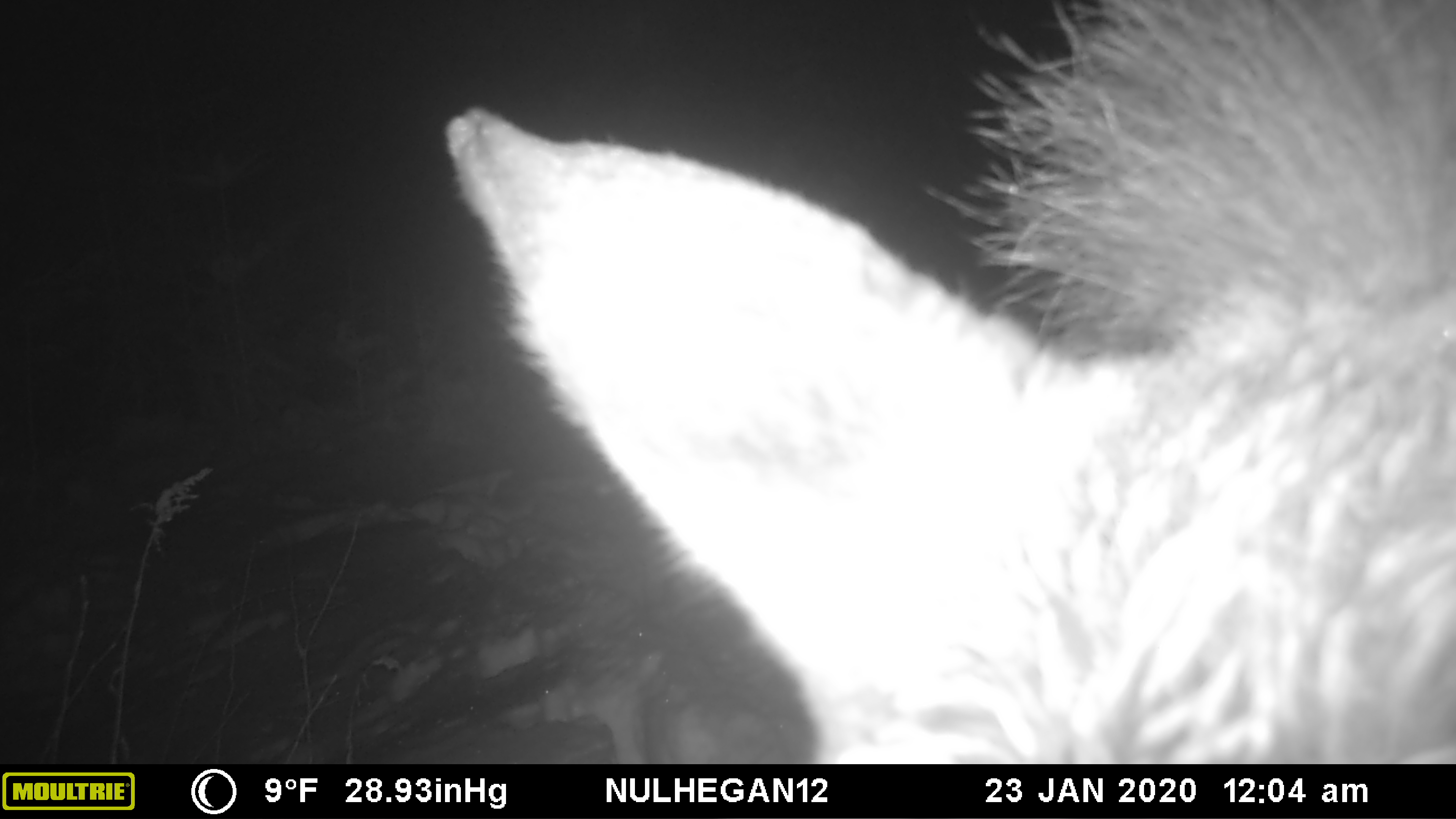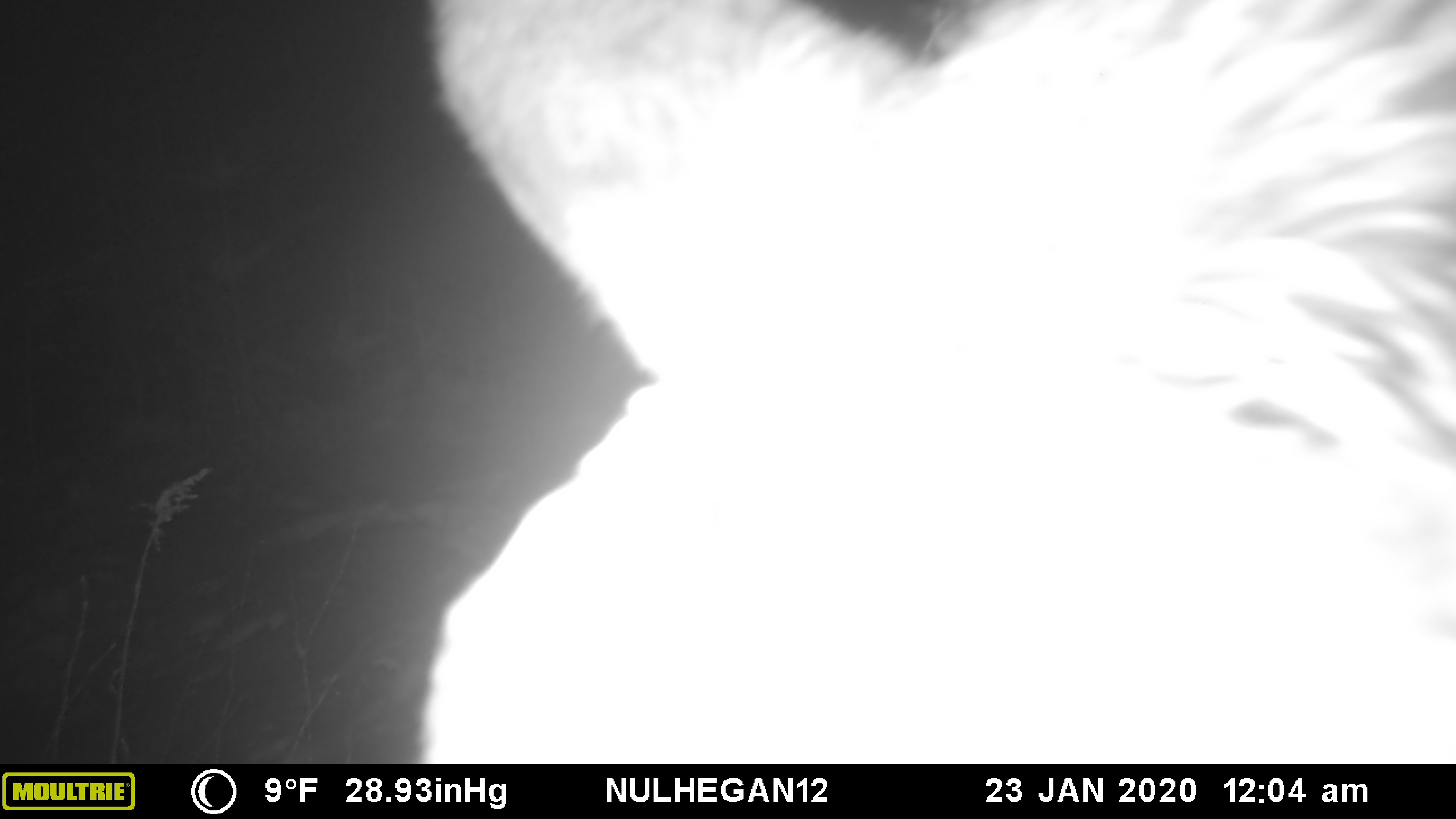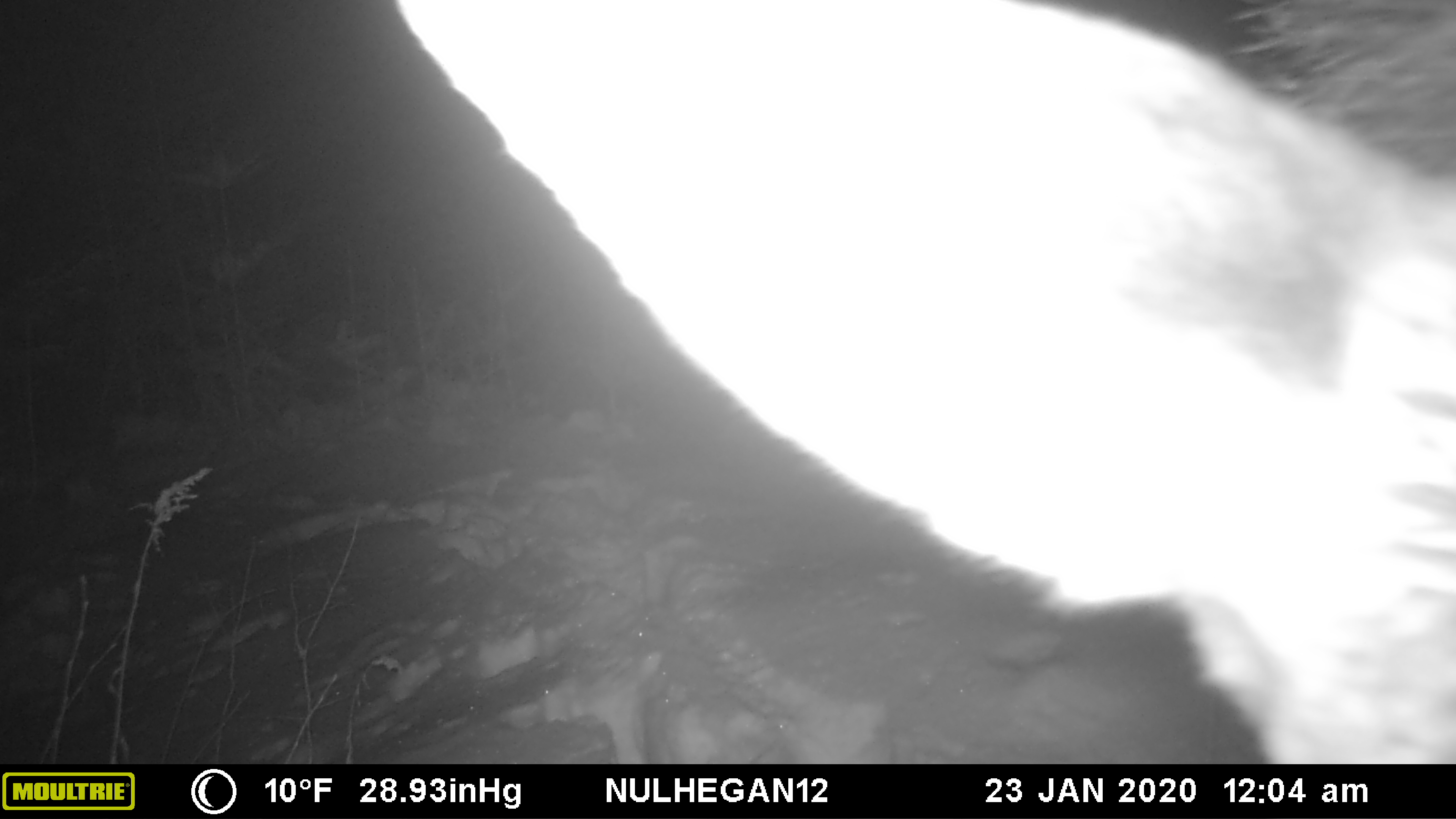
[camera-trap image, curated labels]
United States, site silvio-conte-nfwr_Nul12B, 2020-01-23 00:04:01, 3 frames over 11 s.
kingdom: Animalia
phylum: Chordata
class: Mammalia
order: Artiodactyla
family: Cervidae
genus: Alces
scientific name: Alces alces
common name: moose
Moose (Alces alces).